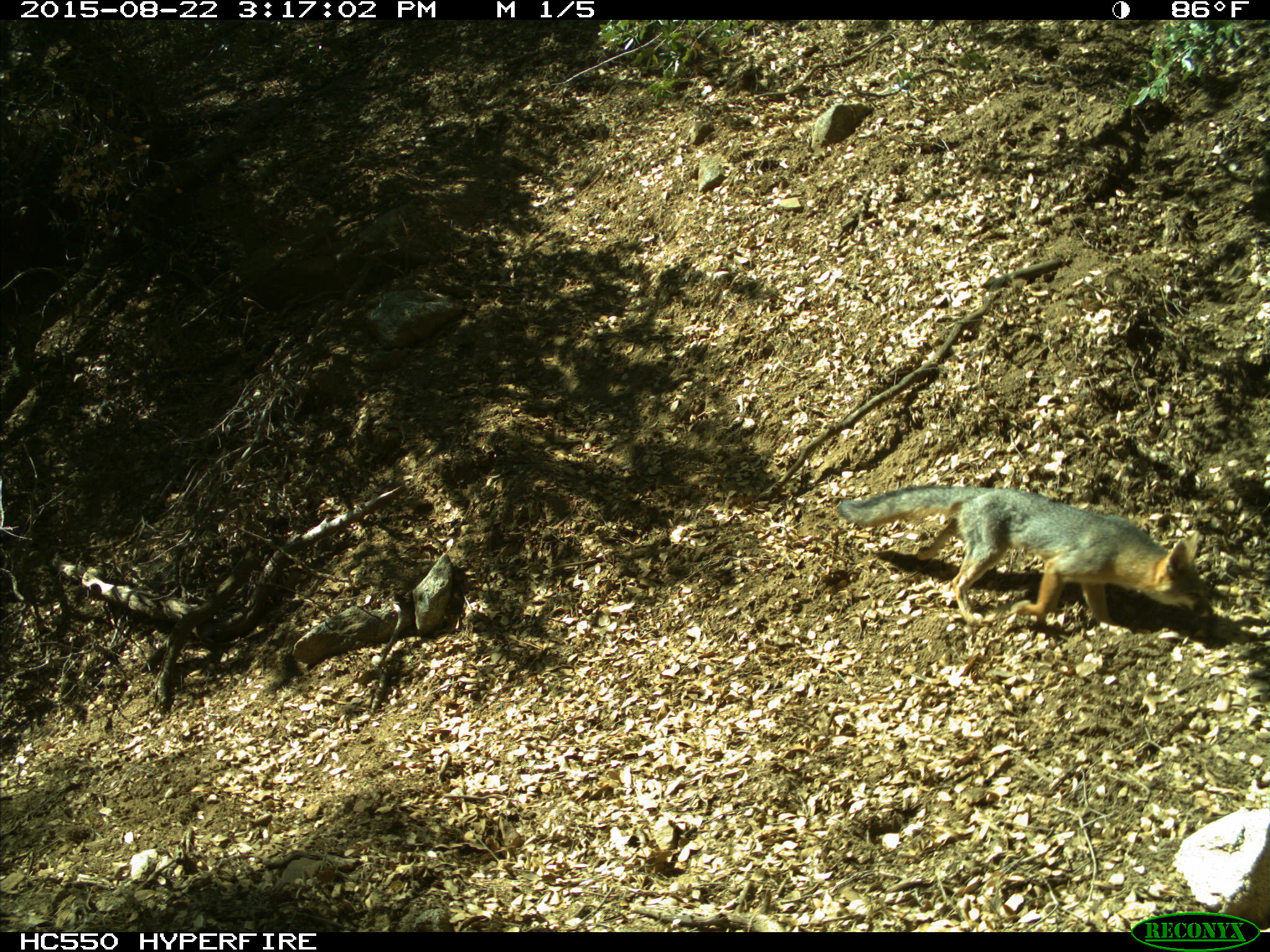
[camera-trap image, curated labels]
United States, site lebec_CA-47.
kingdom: Animalia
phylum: Chordata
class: Mammalia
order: Carnivora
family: Canidae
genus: Urocyon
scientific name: Urocyon cinereoargenteus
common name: gray fox